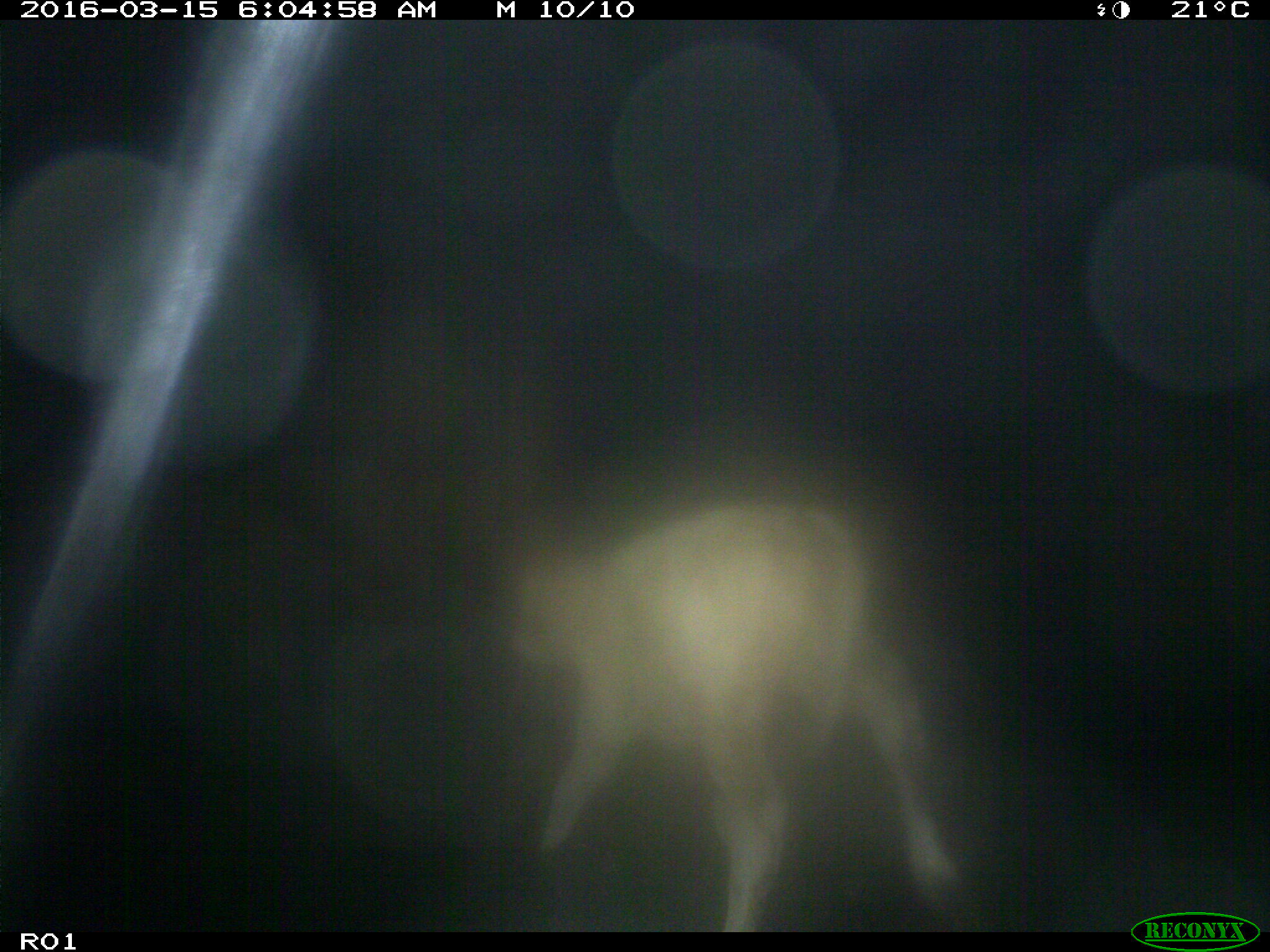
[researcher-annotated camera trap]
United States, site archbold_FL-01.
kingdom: Animalia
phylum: Chordata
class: Mammalia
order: Artiodactyla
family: Bovidae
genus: Bos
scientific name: Bos taurus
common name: domestic cow